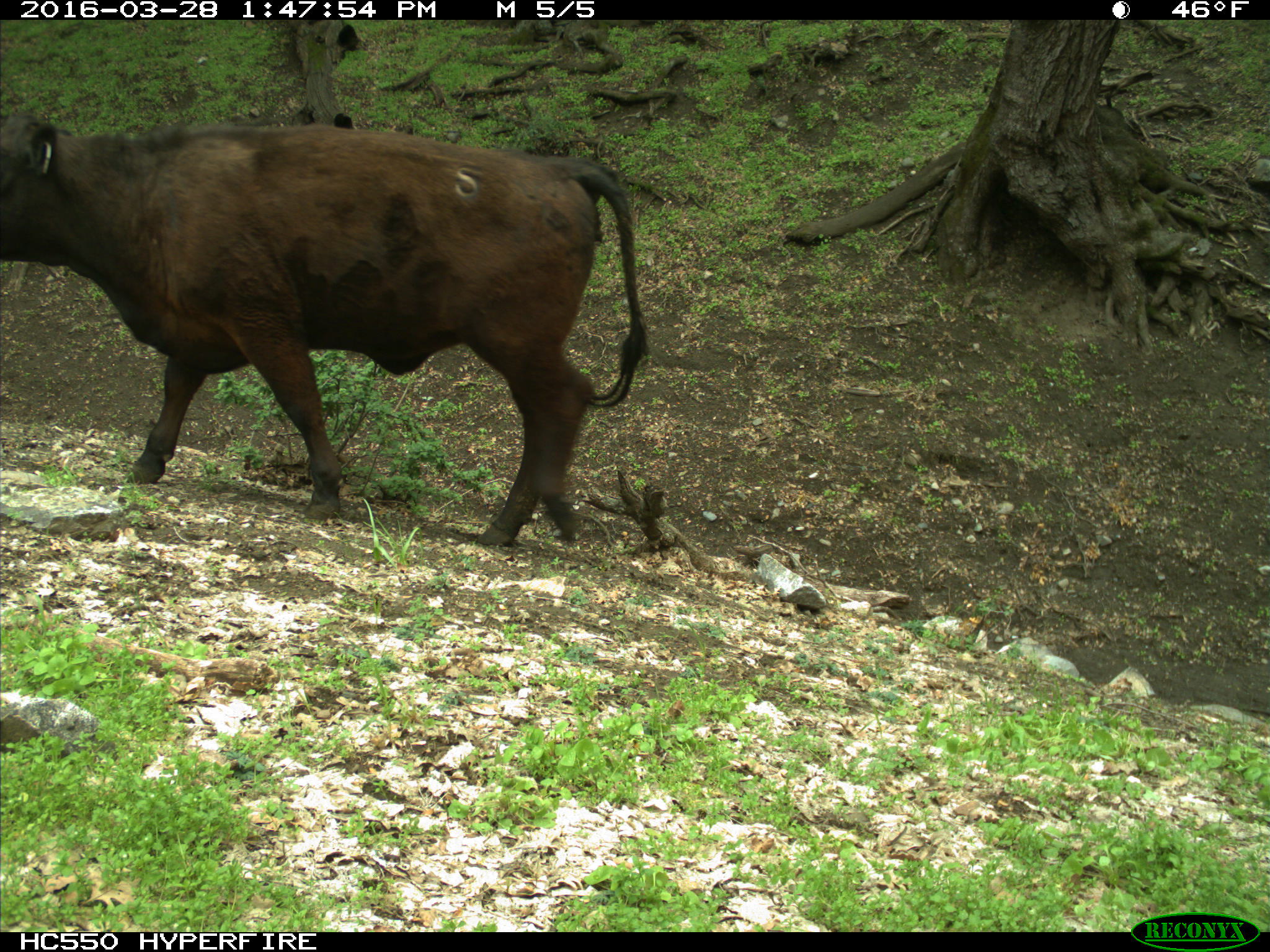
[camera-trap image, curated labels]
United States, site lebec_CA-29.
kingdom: Animalia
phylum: Chordata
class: Mammalia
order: Artiodactyla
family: Bovidae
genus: Bos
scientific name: Bos taurus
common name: domestic cow